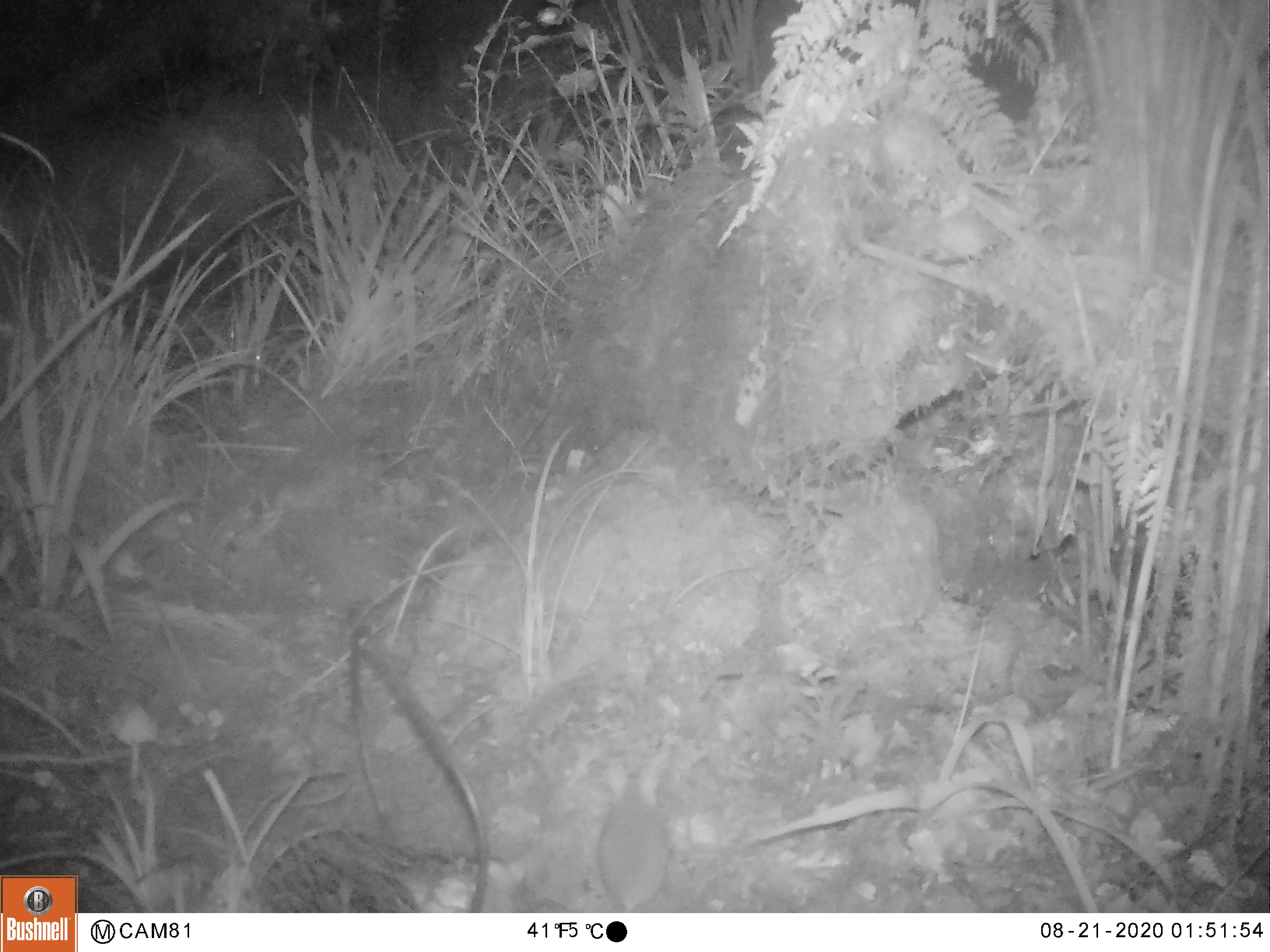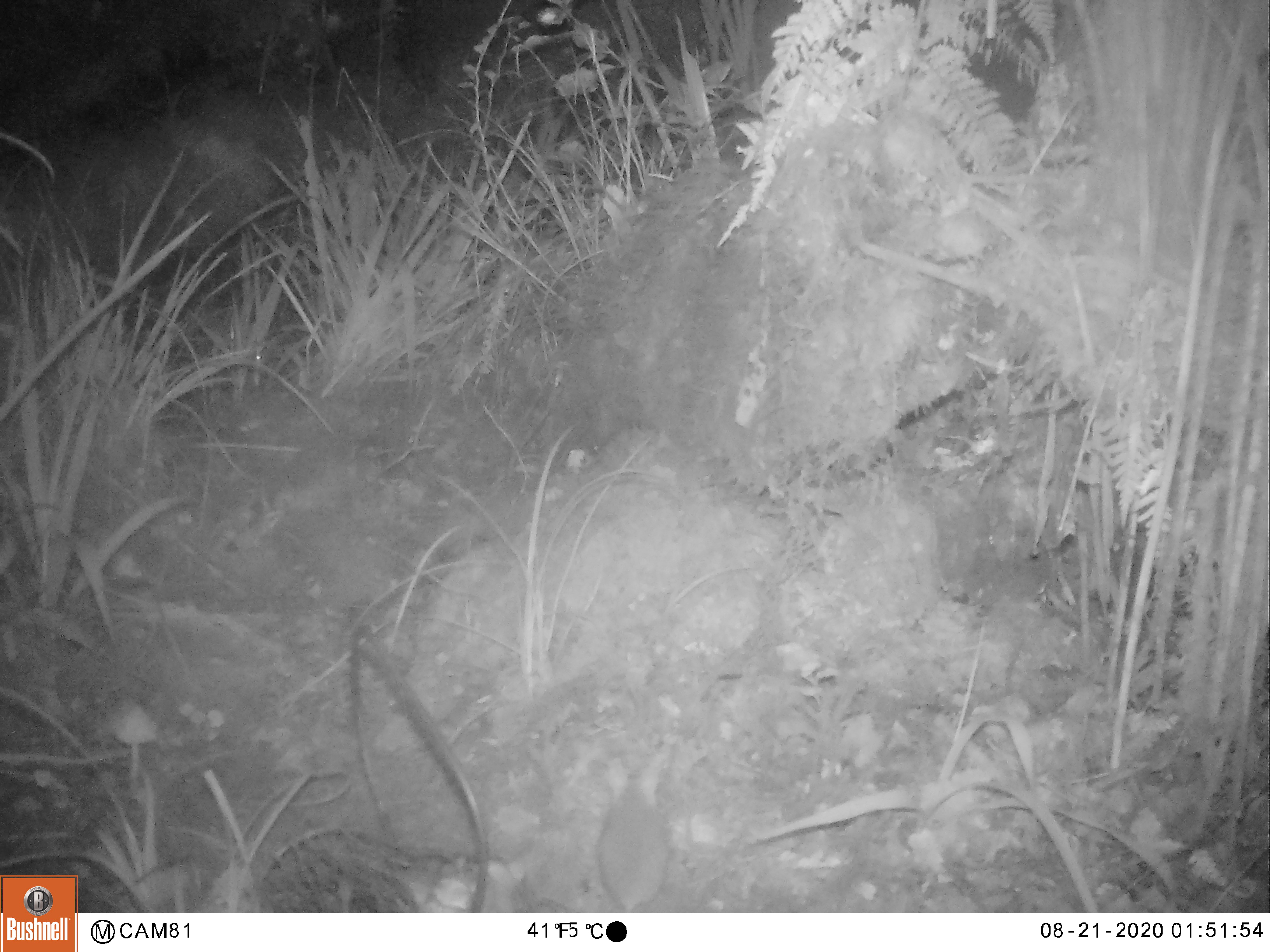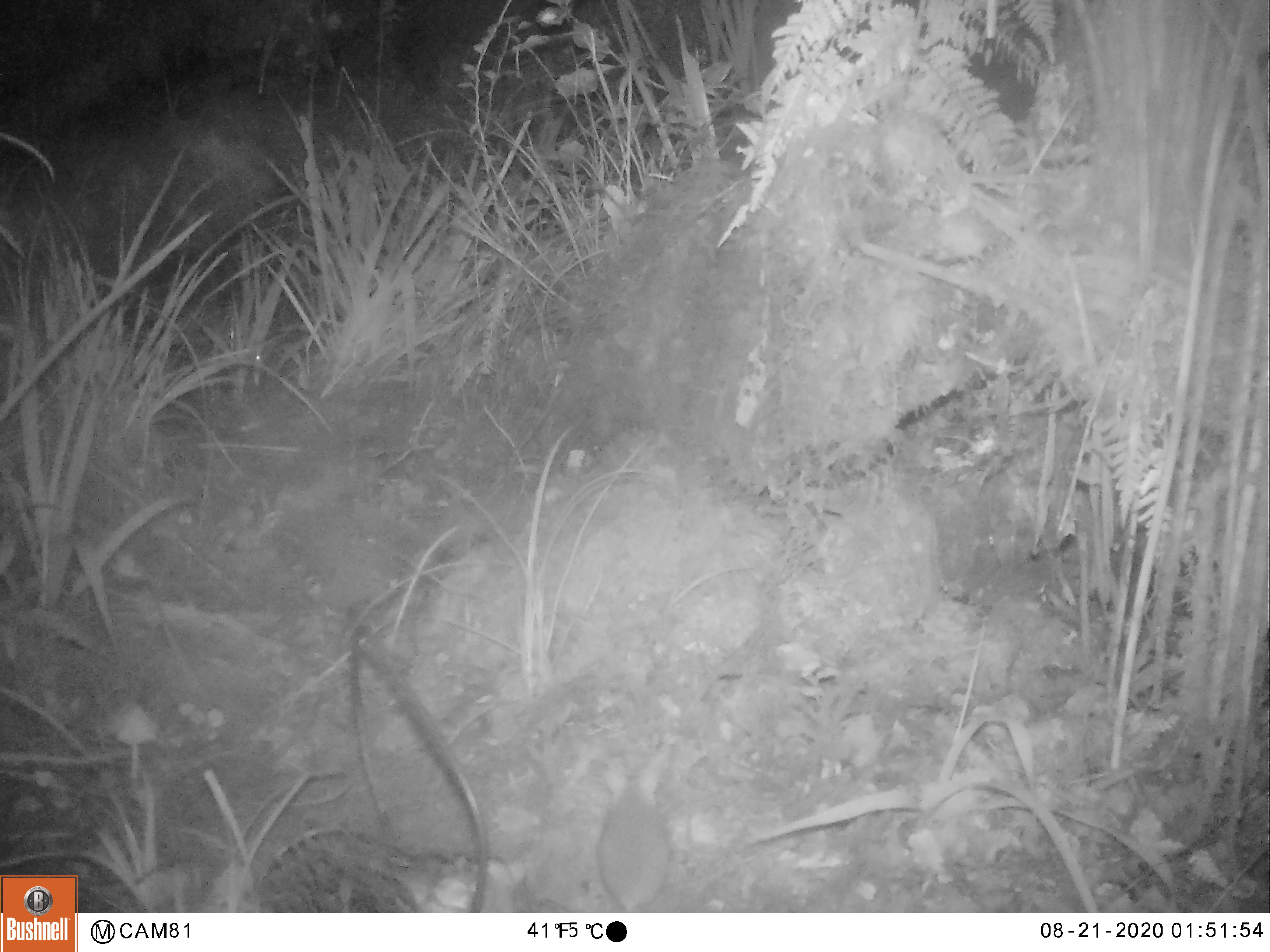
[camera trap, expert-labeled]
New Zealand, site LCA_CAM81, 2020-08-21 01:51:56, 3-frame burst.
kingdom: Animalia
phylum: Chordata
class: Mammalia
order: Rodentia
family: Muridae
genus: Mus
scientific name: Mus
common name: mouse